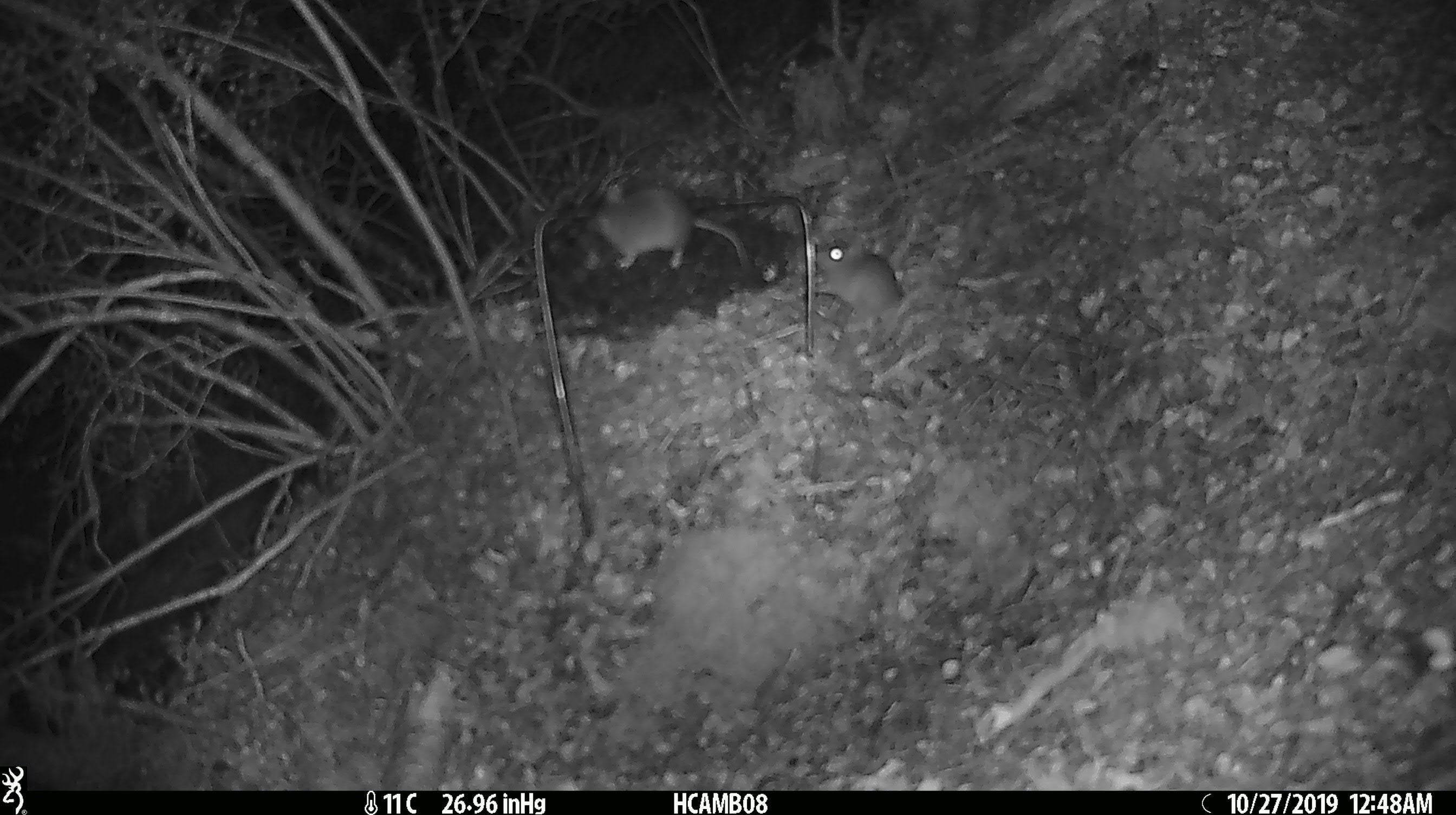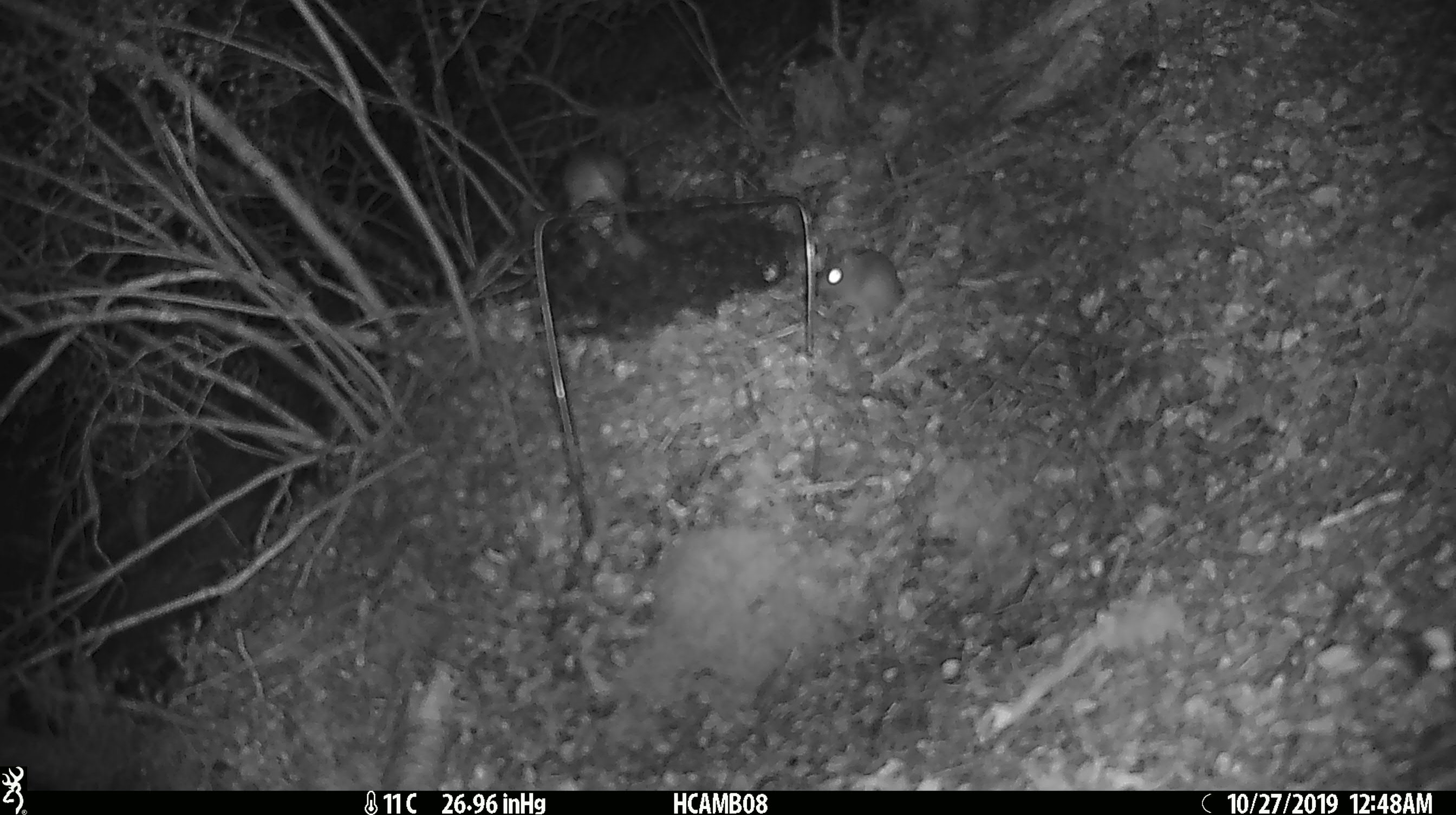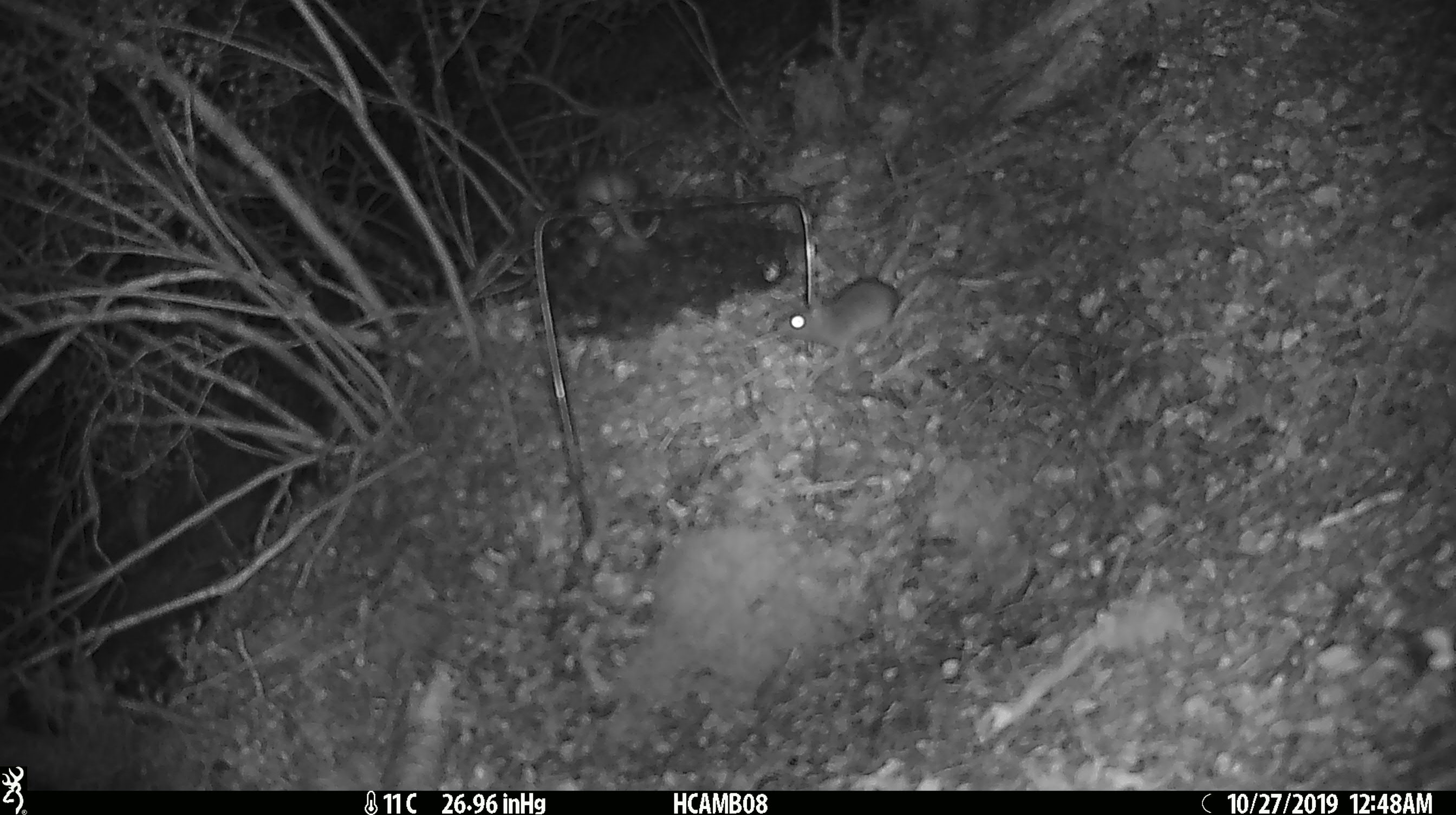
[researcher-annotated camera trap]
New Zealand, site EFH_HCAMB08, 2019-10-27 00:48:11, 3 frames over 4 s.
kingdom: Animalia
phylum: Chordata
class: Mammalia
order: Rodentia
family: Muridae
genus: Mus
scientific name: Mus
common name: mouse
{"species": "mouse (Mus)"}